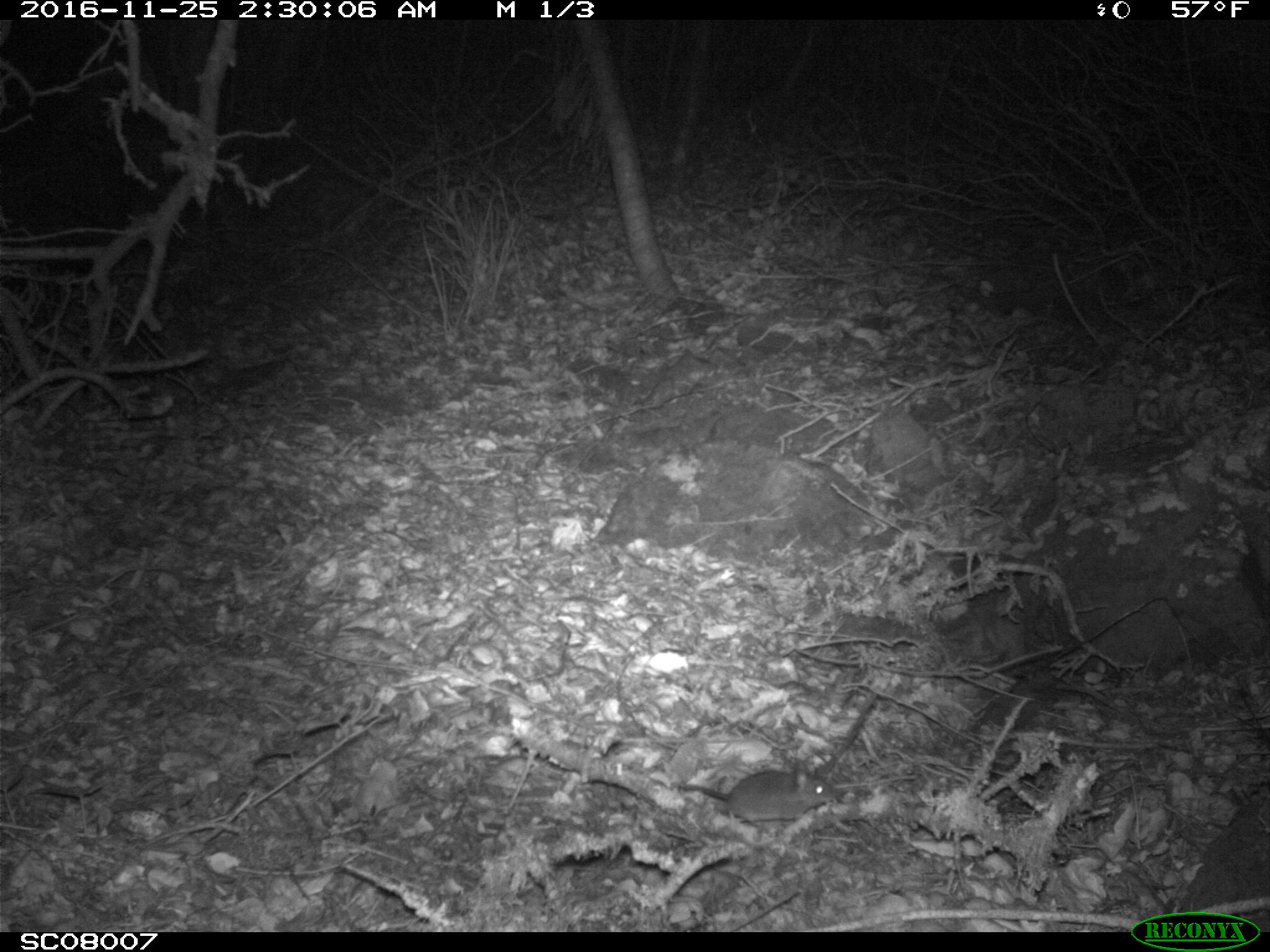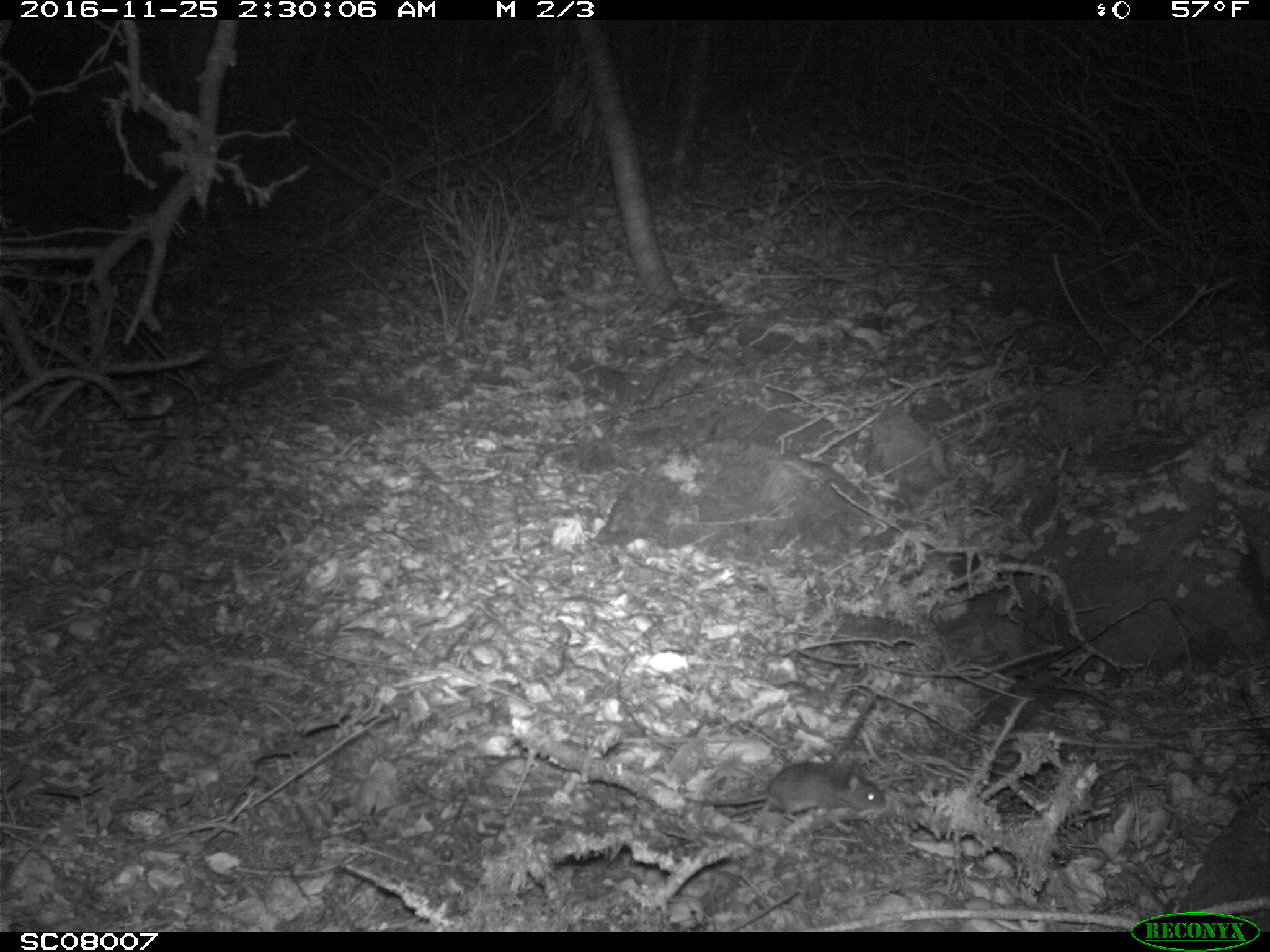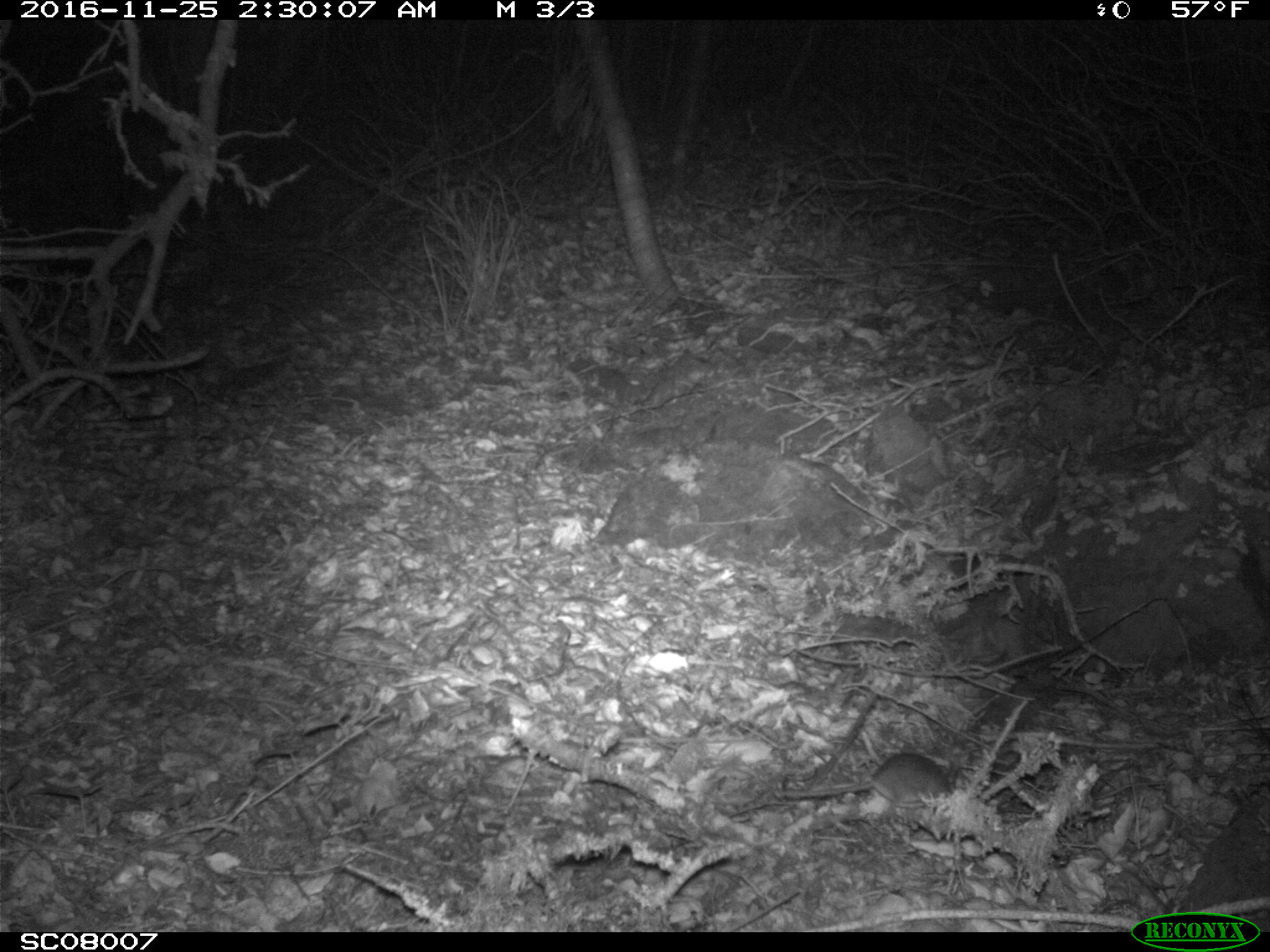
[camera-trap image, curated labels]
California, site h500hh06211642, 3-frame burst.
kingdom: Animalia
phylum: Chordata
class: Mammalia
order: Rodentia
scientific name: Rodentia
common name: rodent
Rodent (Rodentia).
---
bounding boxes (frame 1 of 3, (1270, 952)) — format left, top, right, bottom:
rodent: 678, 770, 839, 825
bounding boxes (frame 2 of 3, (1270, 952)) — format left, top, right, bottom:
rodent: 704, 762, 886, 822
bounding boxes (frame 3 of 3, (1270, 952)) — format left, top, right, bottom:
rodent: 784, 752, 953, 803